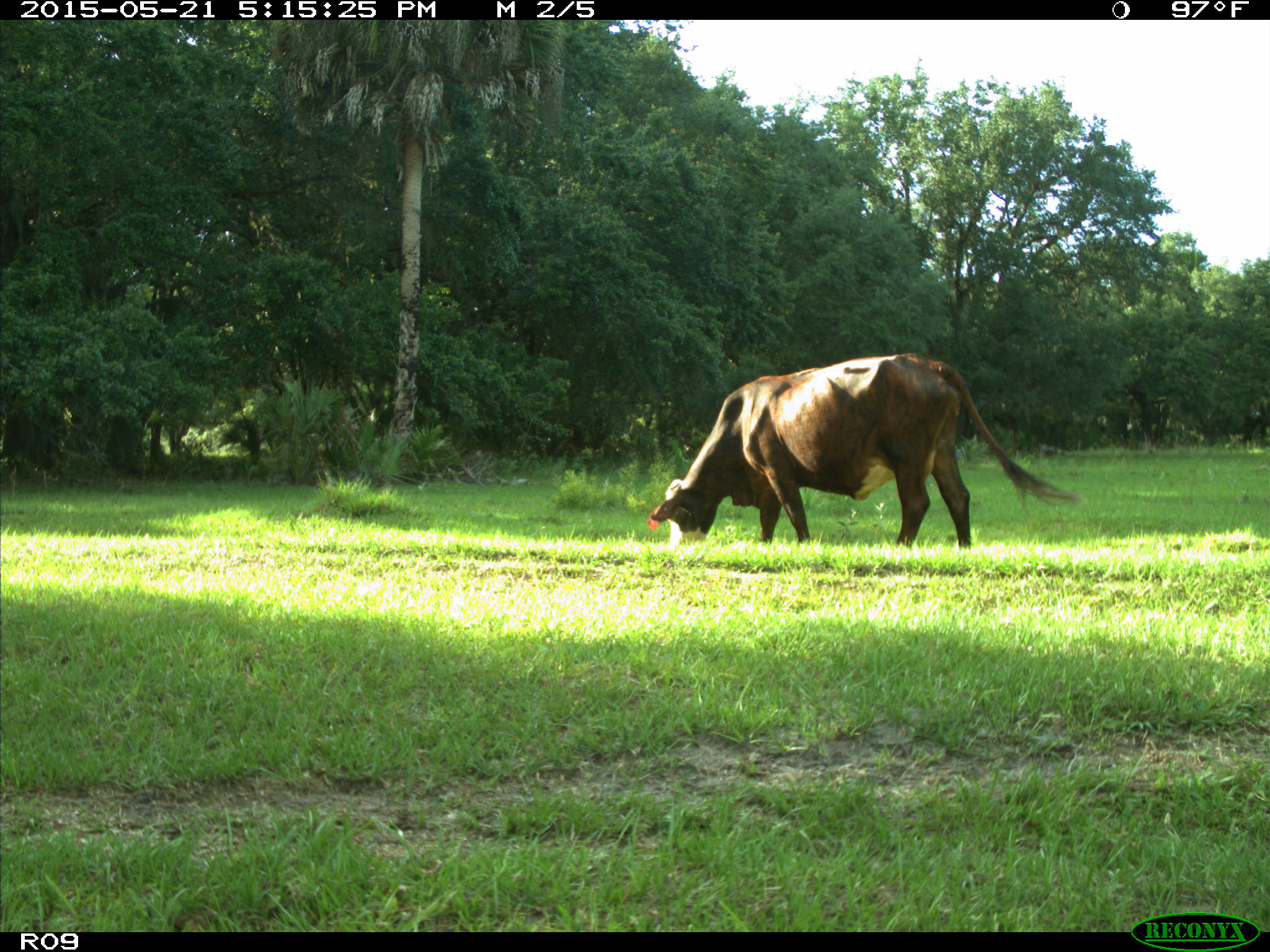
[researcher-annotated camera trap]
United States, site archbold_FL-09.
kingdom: Animalia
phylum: Chordata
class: Mammalia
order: Artiodactyla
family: Bovidae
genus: Bos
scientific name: Bos taurus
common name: domestic cow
Bos taurus (domestic cow).